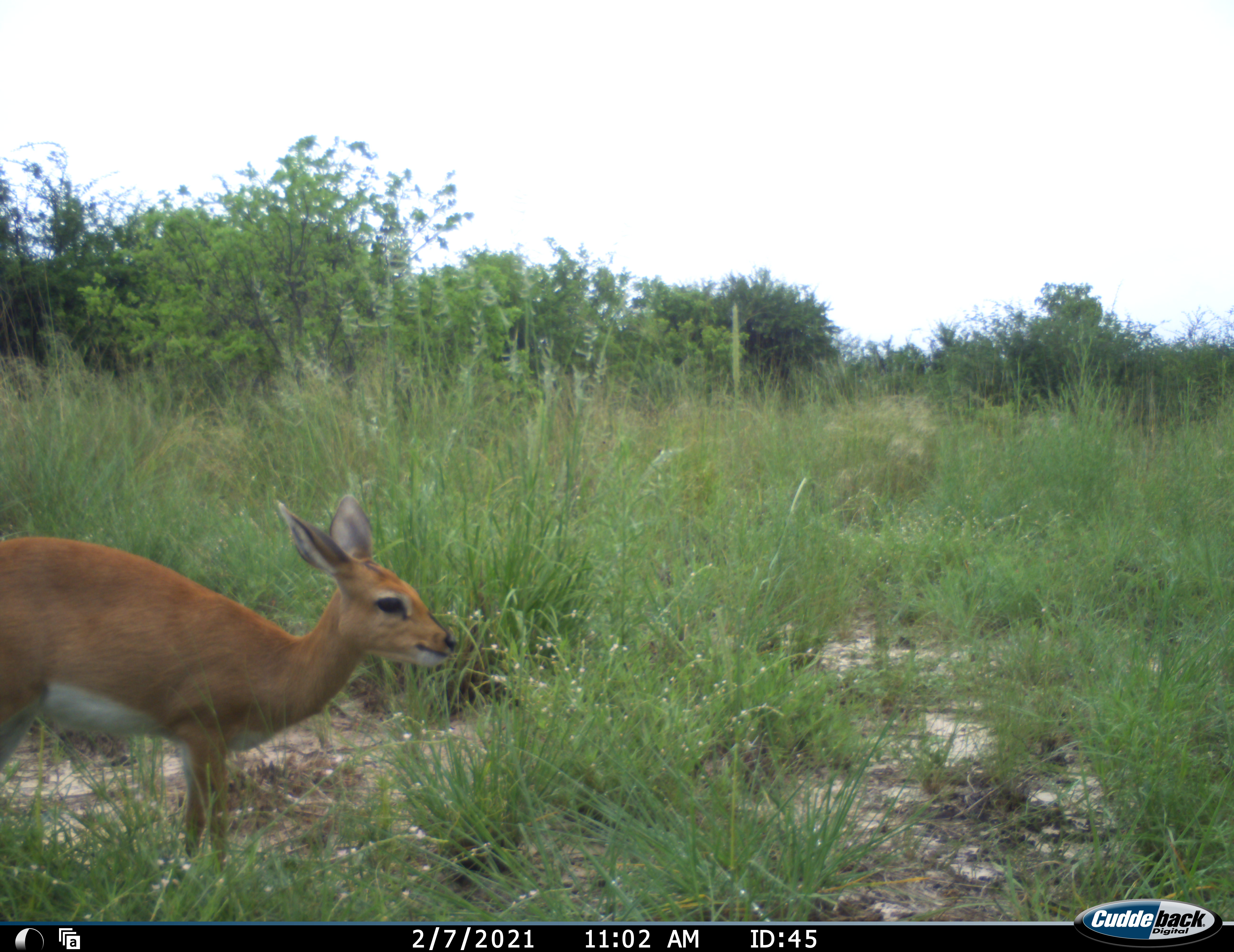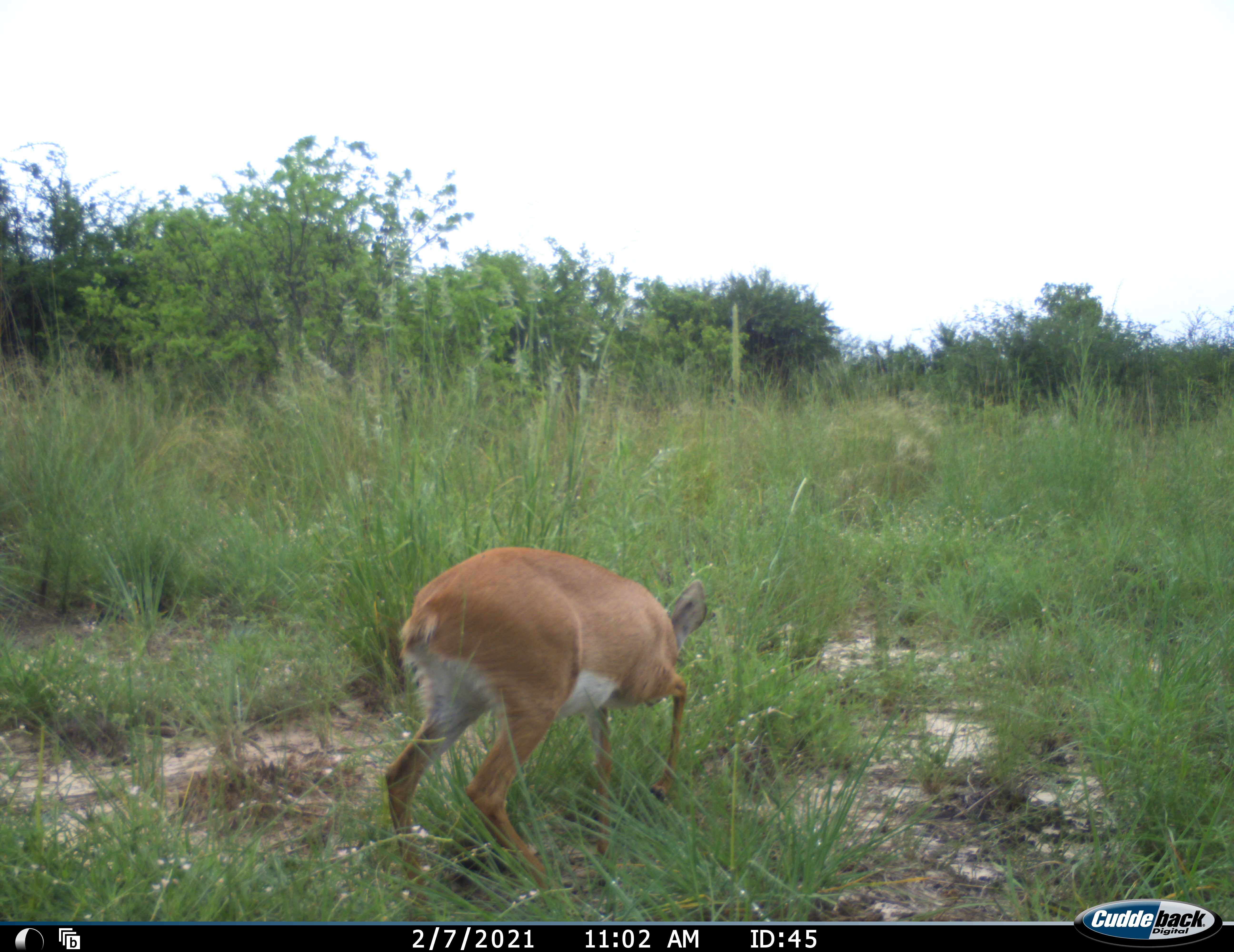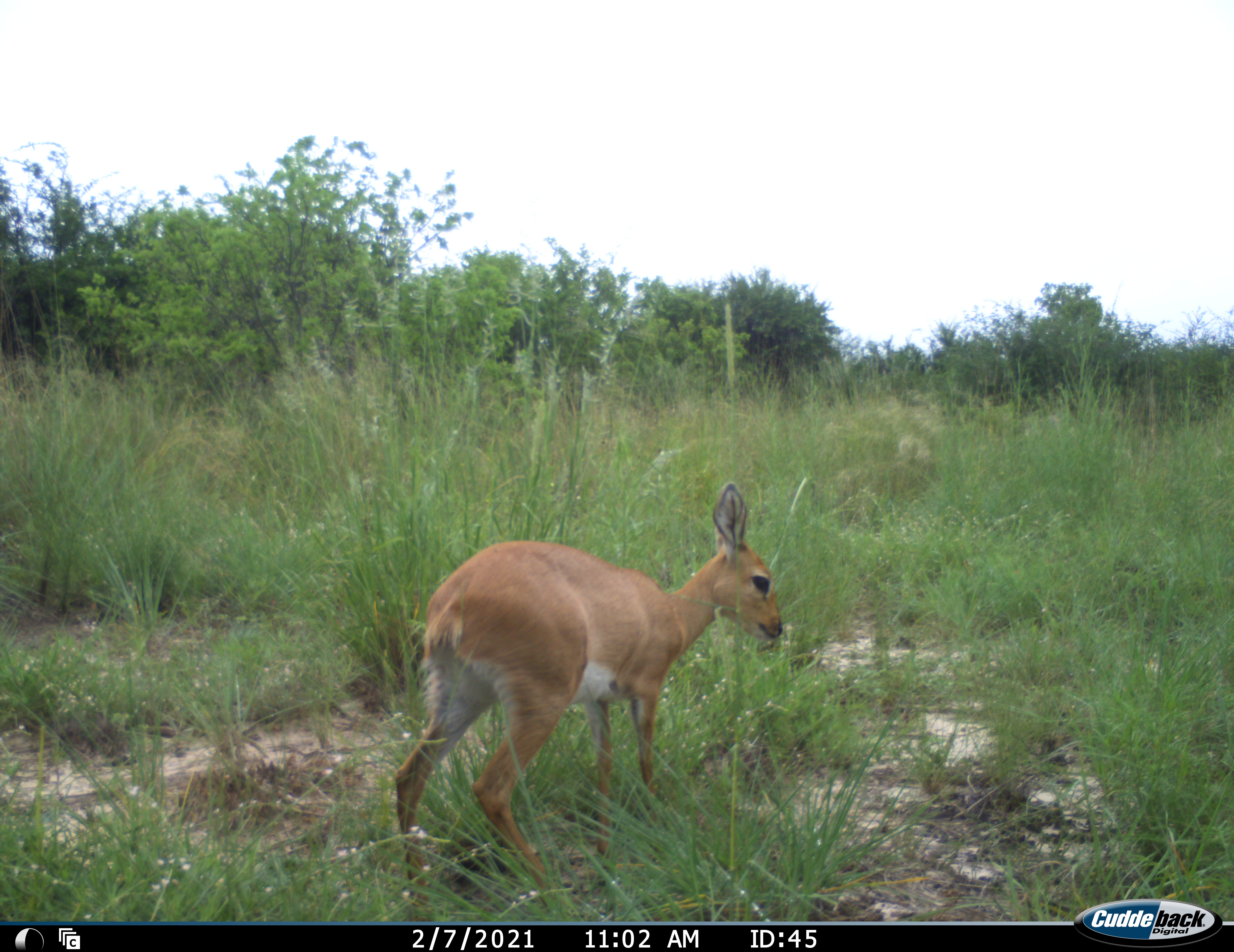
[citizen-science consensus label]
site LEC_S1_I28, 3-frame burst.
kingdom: Animalia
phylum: Chordata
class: Mammalia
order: Artiodactyla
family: Bovidae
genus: Raphicerus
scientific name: Raphicerus campestris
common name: steenbok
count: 1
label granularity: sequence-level